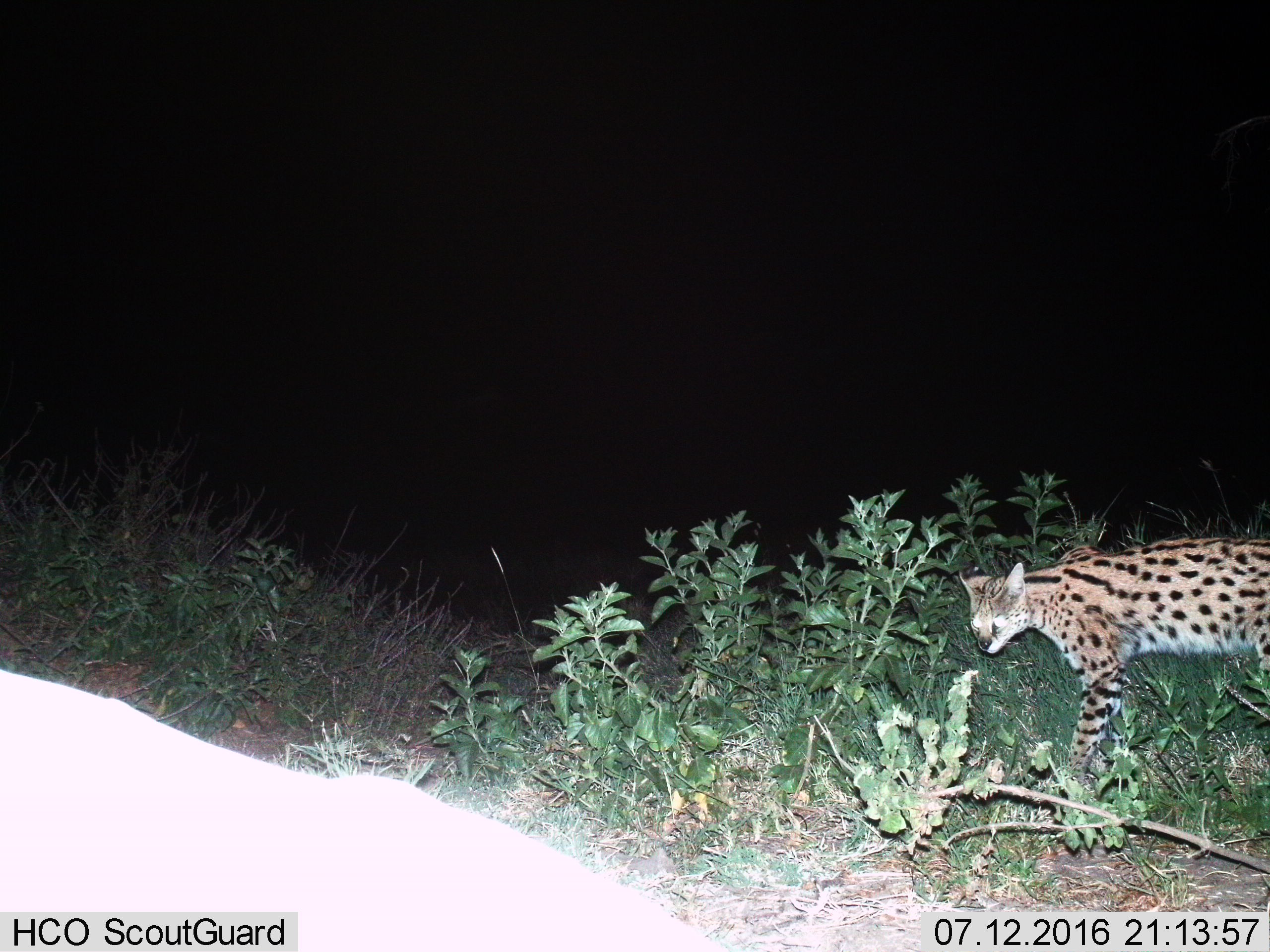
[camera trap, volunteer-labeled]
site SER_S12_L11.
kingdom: Animalia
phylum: Chordata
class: Mammalia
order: Carnivora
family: Felidae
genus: Leptailurus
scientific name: Leptailurus serval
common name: serval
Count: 1.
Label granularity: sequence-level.